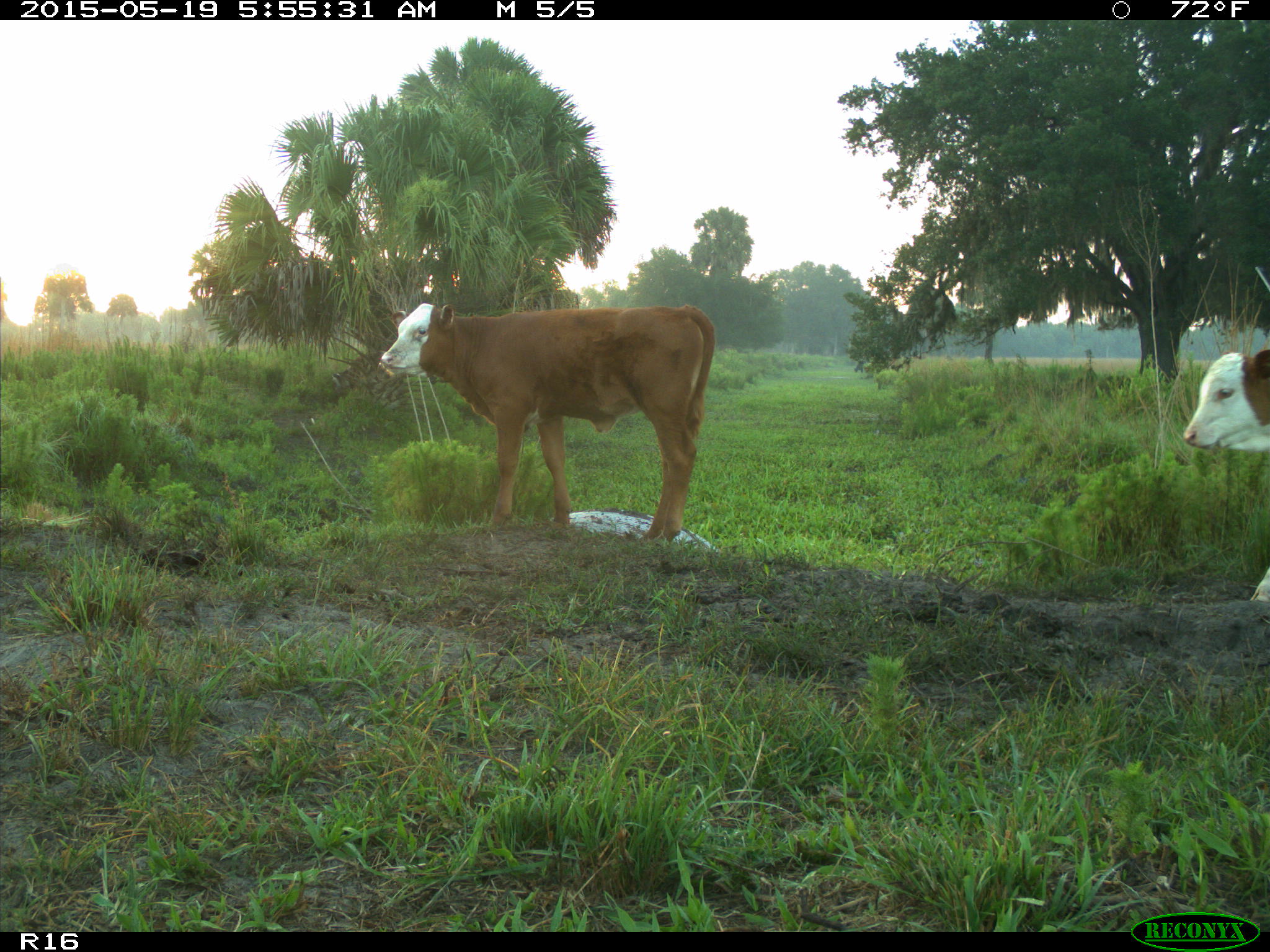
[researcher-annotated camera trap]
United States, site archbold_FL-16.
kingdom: Animalia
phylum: Chordata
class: Mammalia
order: Artiodactyla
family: Bovidae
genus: Bos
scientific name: Bos taurus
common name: domestic cow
Bos taurus (domestic cow).